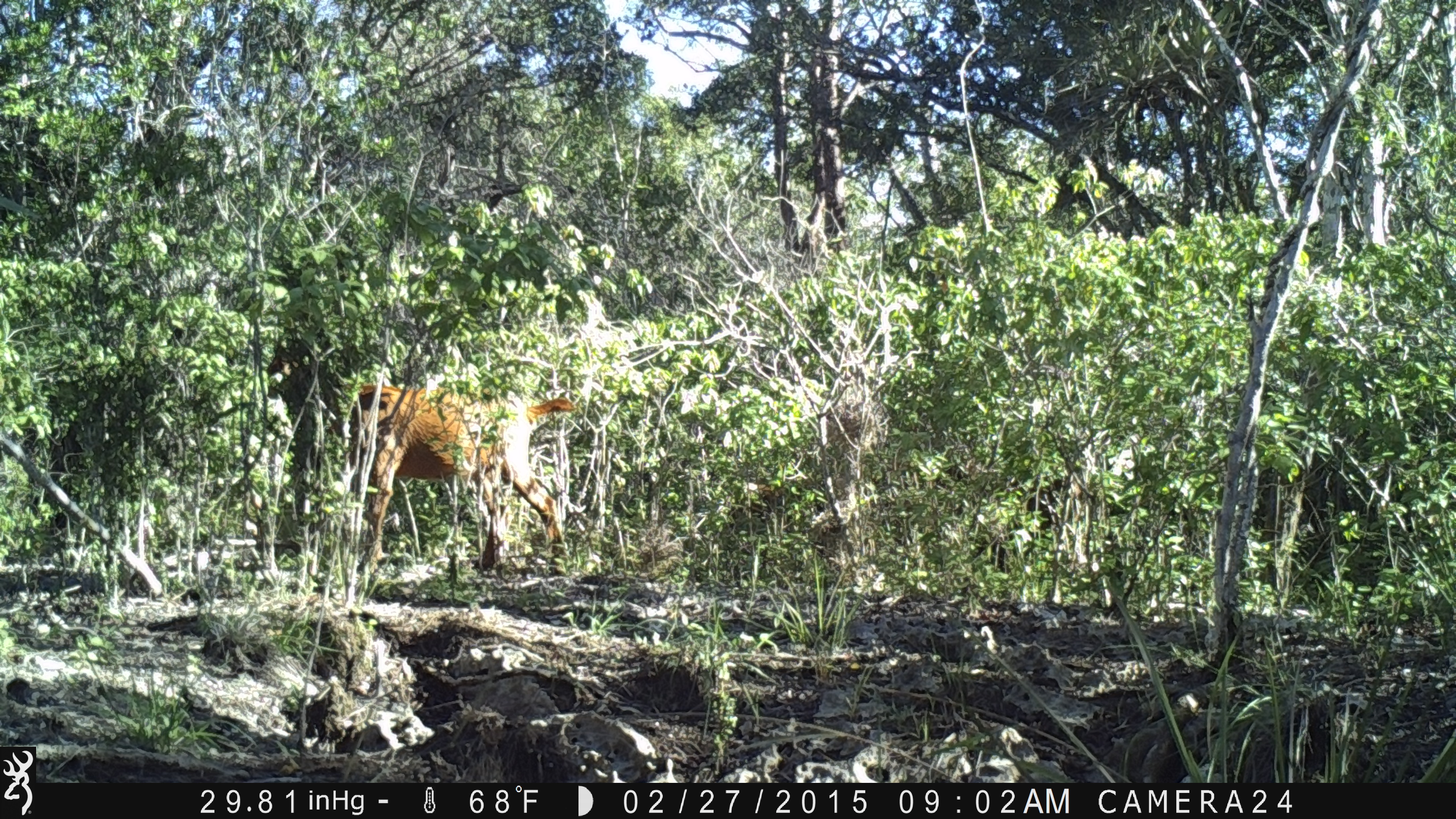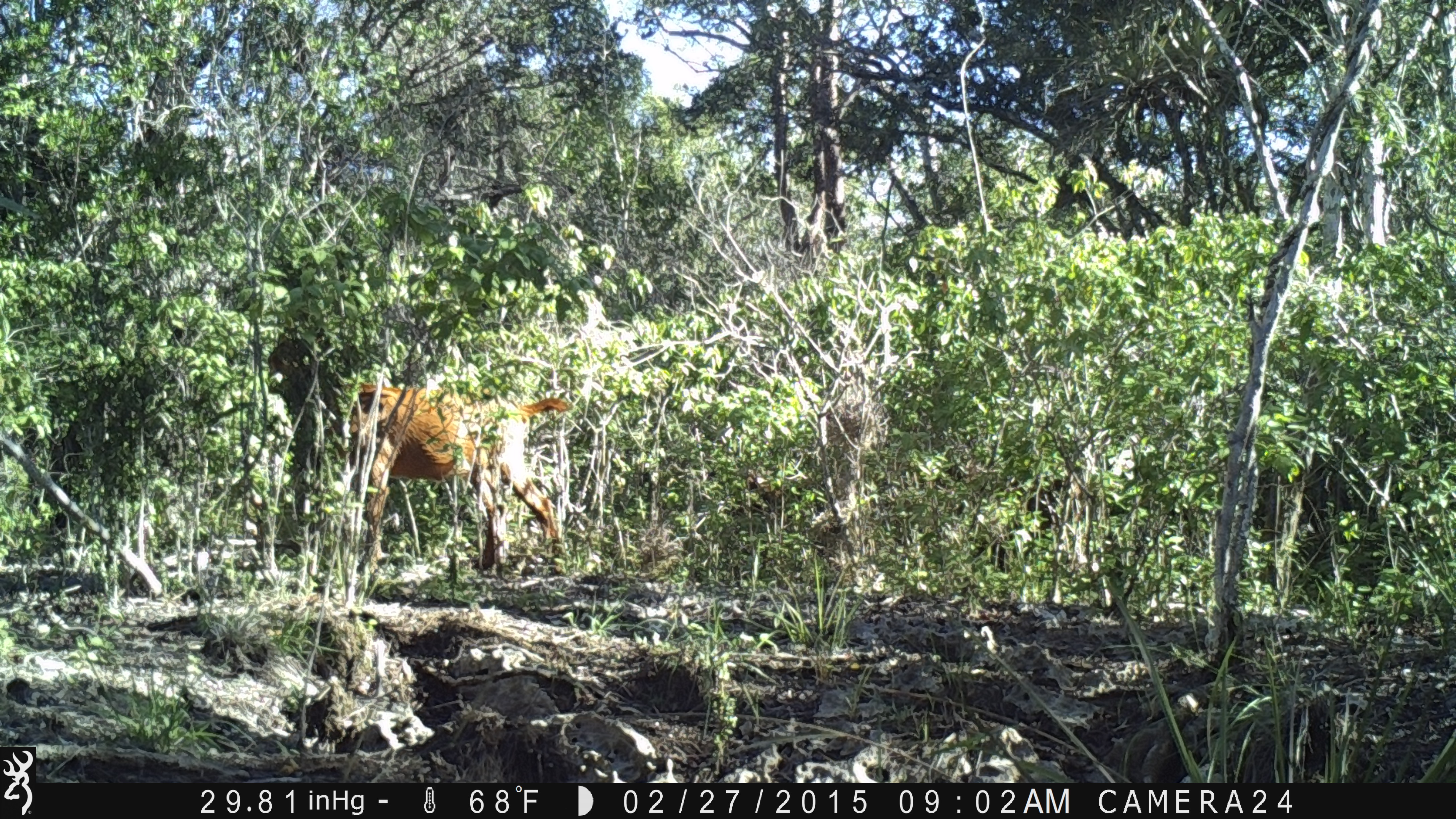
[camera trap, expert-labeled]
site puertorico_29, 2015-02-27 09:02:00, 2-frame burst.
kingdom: Animalia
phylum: Chordata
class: Mammalia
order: Artiodactyla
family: Bovidae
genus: Capra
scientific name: Capra hircus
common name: goat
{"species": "goat (Capra hircus)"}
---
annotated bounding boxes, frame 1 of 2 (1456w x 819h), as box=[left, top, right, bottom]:
goat: box=[342, 379, 578, 577]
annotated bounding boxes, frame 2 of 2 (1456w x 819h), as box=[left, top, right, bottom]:
goat: box=[261, 337, 573, 580]; box=[942, 465, 1113, 563]